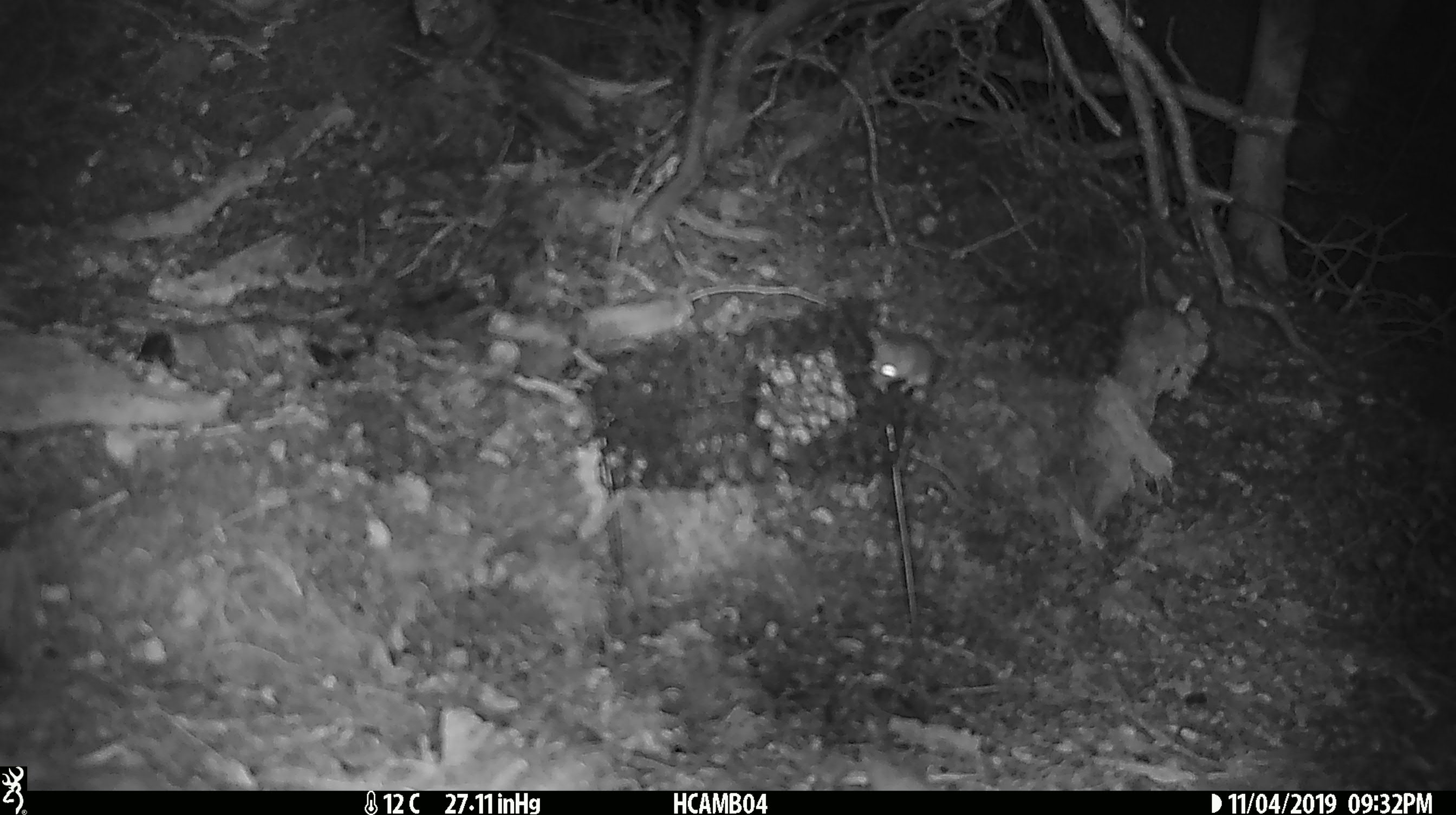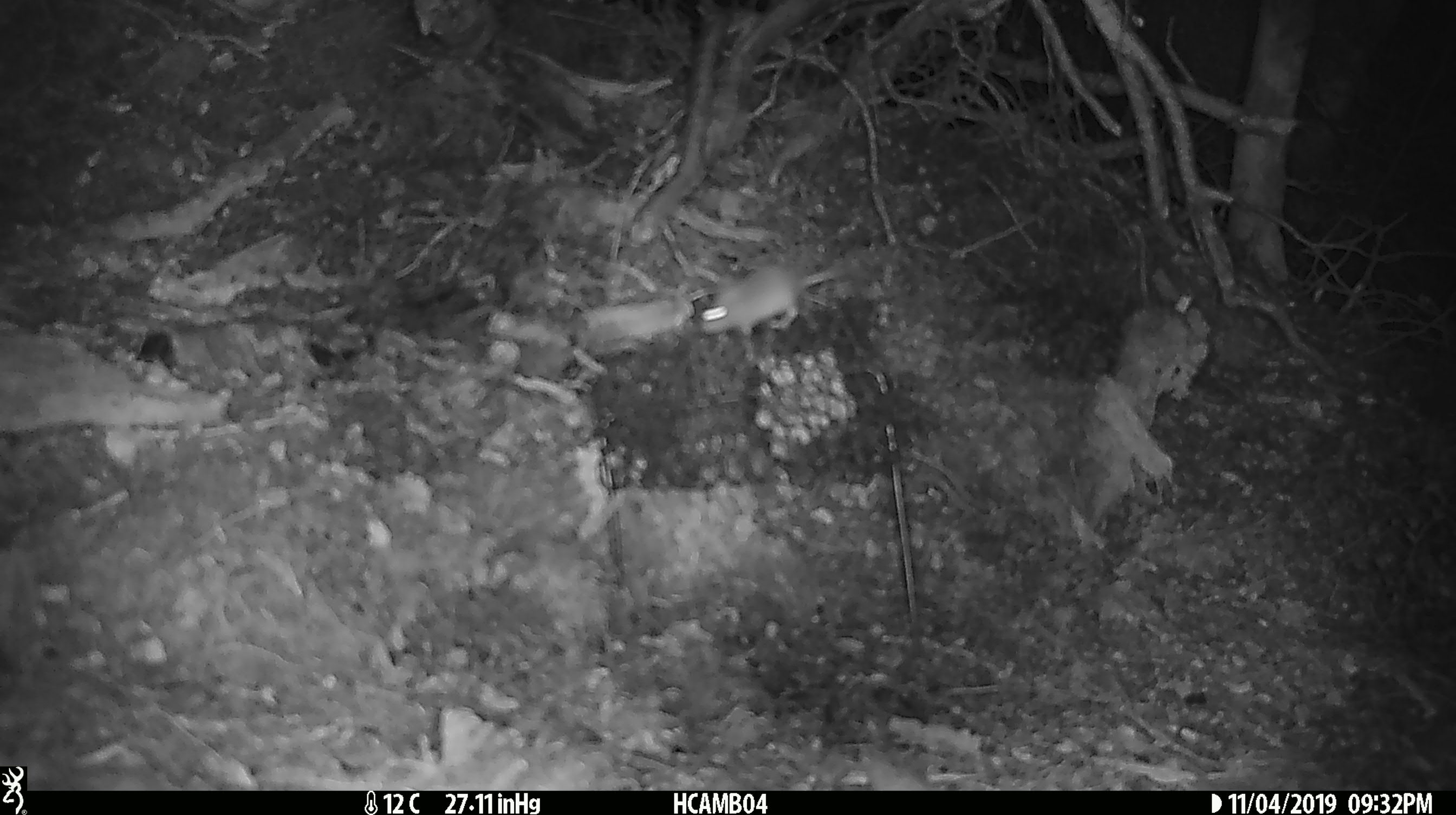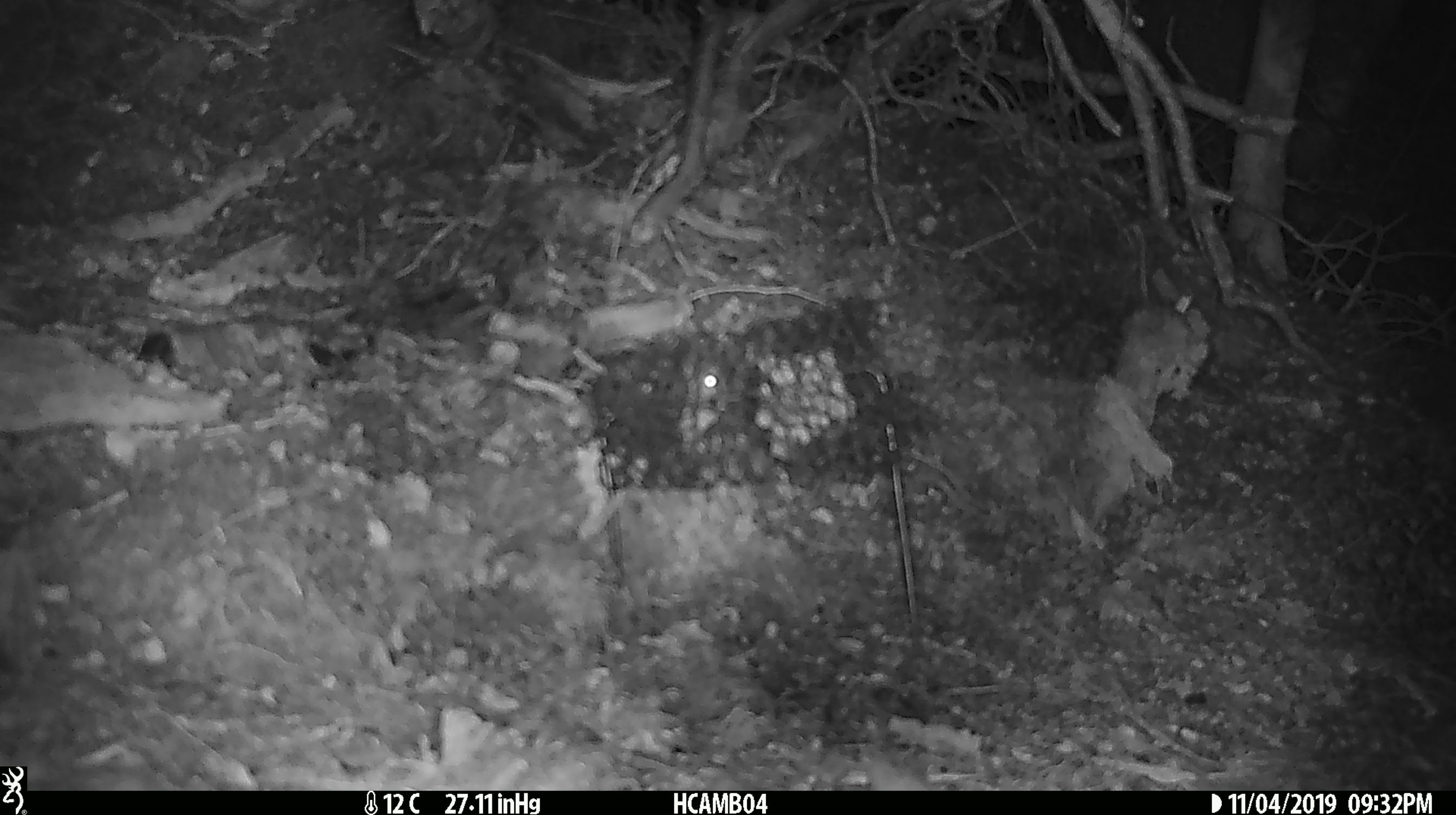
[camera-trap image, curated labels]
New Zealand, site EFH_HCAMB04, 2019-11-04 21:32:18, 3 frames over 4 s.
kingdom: Animalia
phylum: Chordata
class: Mammalia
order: Rodentia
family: Muridae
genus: Mus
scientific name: Mus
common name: mouse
Mouse (Mus).